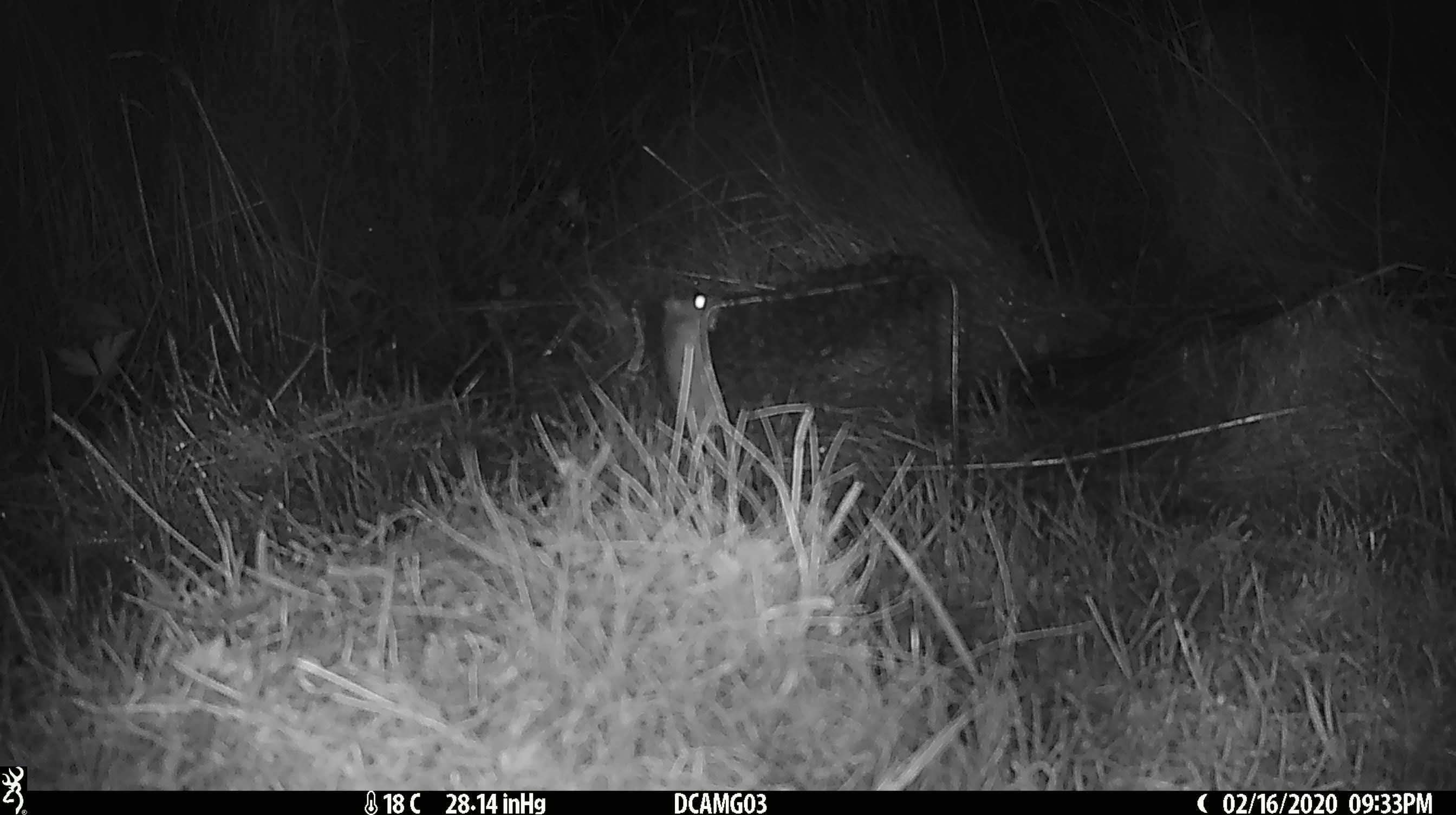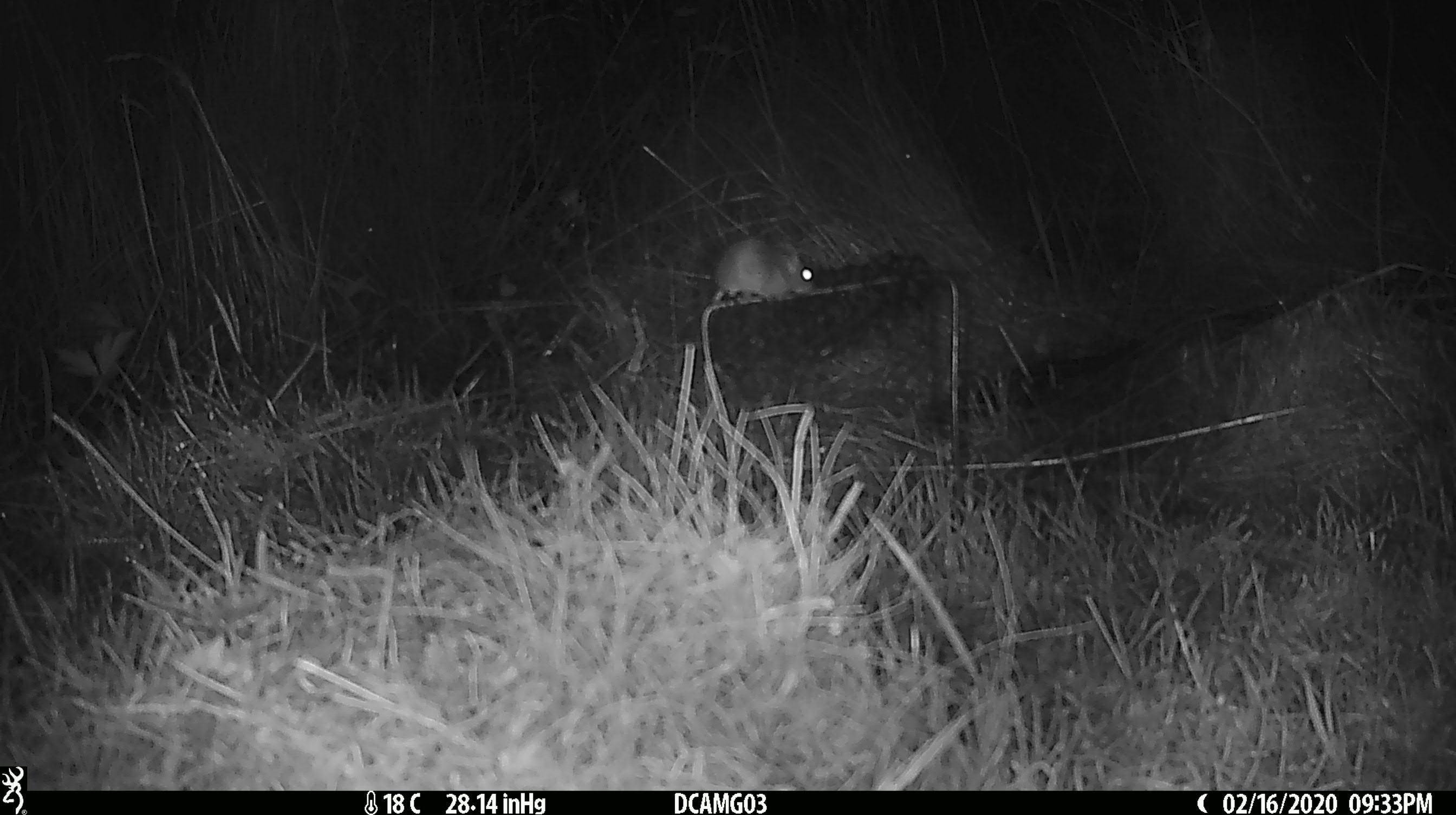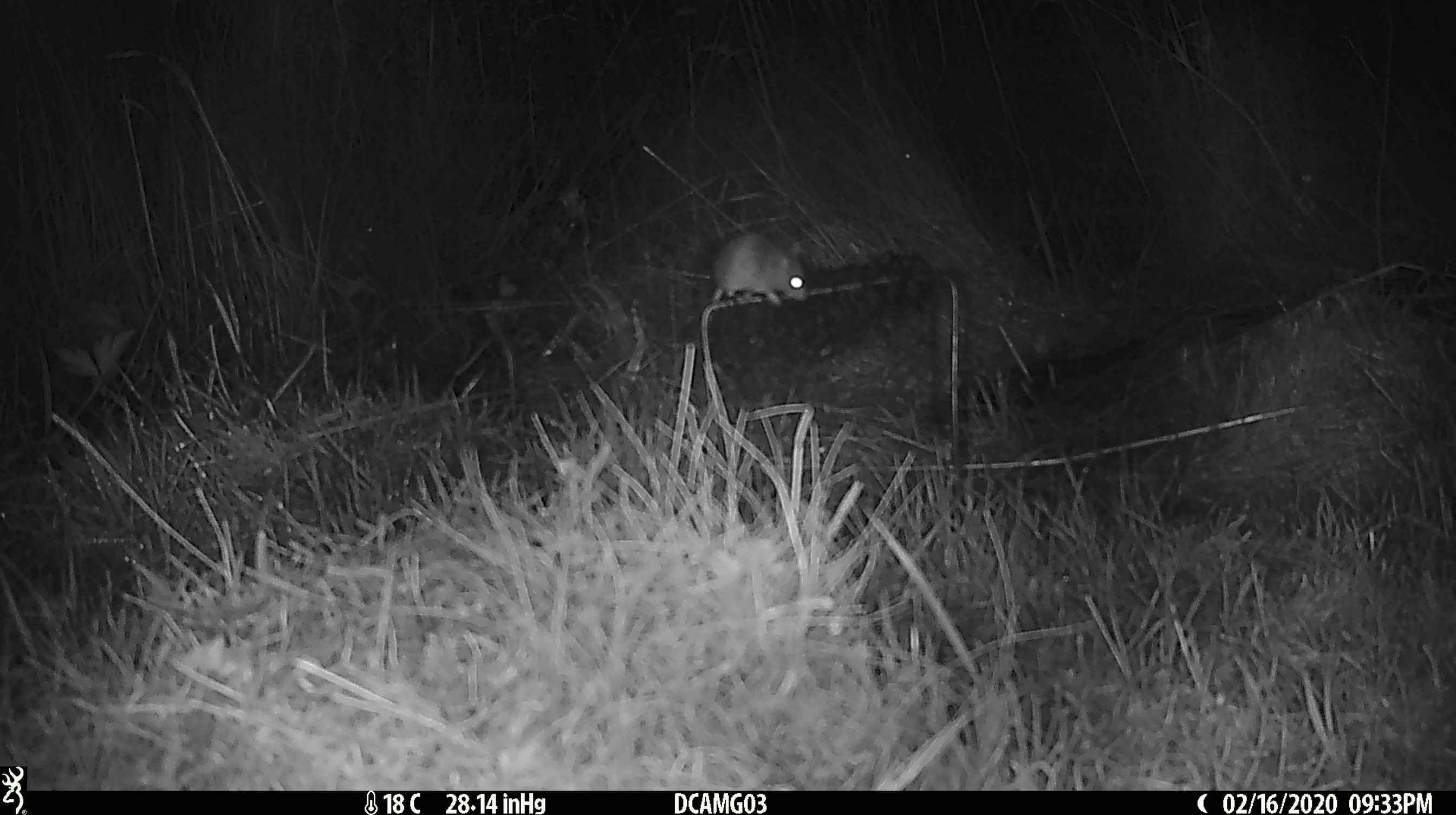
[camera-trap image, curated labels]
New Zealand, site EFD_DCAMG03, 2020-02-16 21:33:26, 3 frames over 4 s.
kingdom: Animalia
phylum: Chordata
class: Mammalia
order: Rodentia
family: Muridae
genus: Mus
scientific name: Mus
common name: mouse